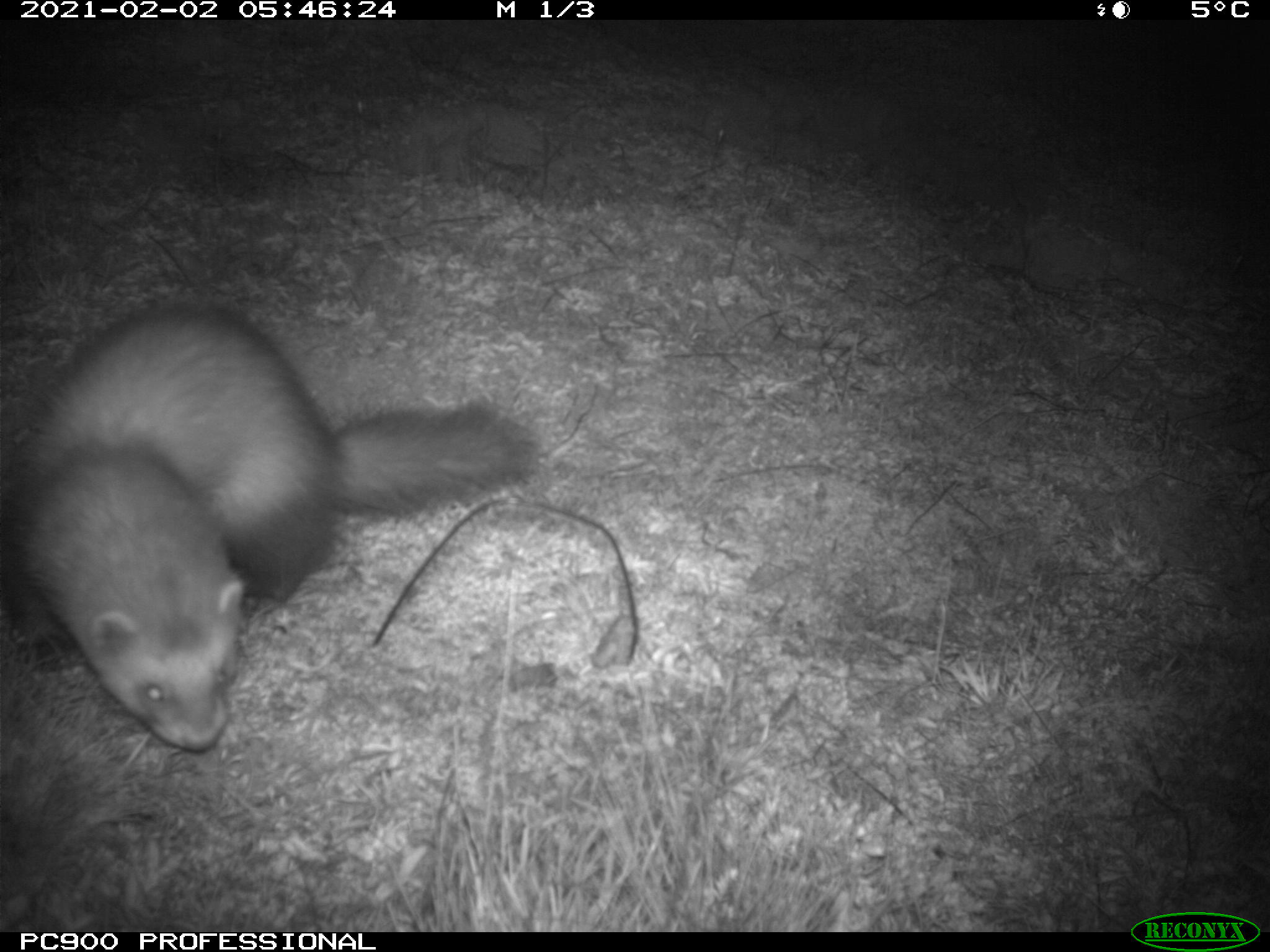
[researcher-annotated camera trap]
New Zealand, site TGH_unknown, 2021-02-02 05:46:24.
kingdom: Animalia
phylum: Chordata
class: Mammalia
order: Carnivora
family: Mustelidae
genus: Mustela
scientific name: Mustela furo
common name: ferret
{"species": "ferret (Mustela furo)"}